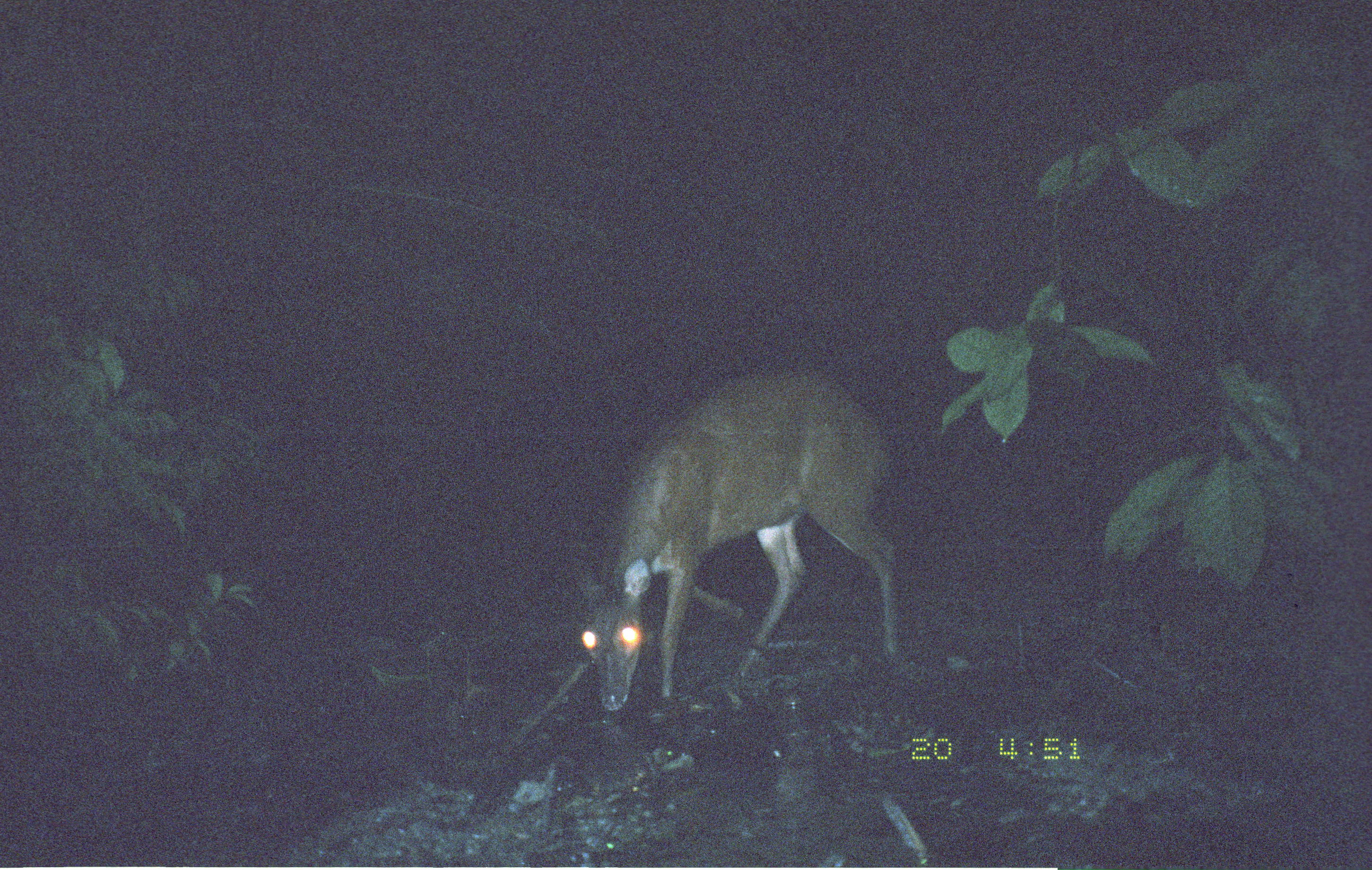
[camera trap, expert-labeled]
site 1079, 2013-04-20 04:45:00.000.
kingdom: Animalia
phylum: Chordata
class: Mammalia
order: Artiodactyla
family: Cervidae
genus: Mazama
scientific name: Mazama americana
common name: red brocket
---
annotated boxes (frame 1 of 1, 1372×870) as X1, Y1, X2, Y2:
mazama americana: 572, 367, 904, 713